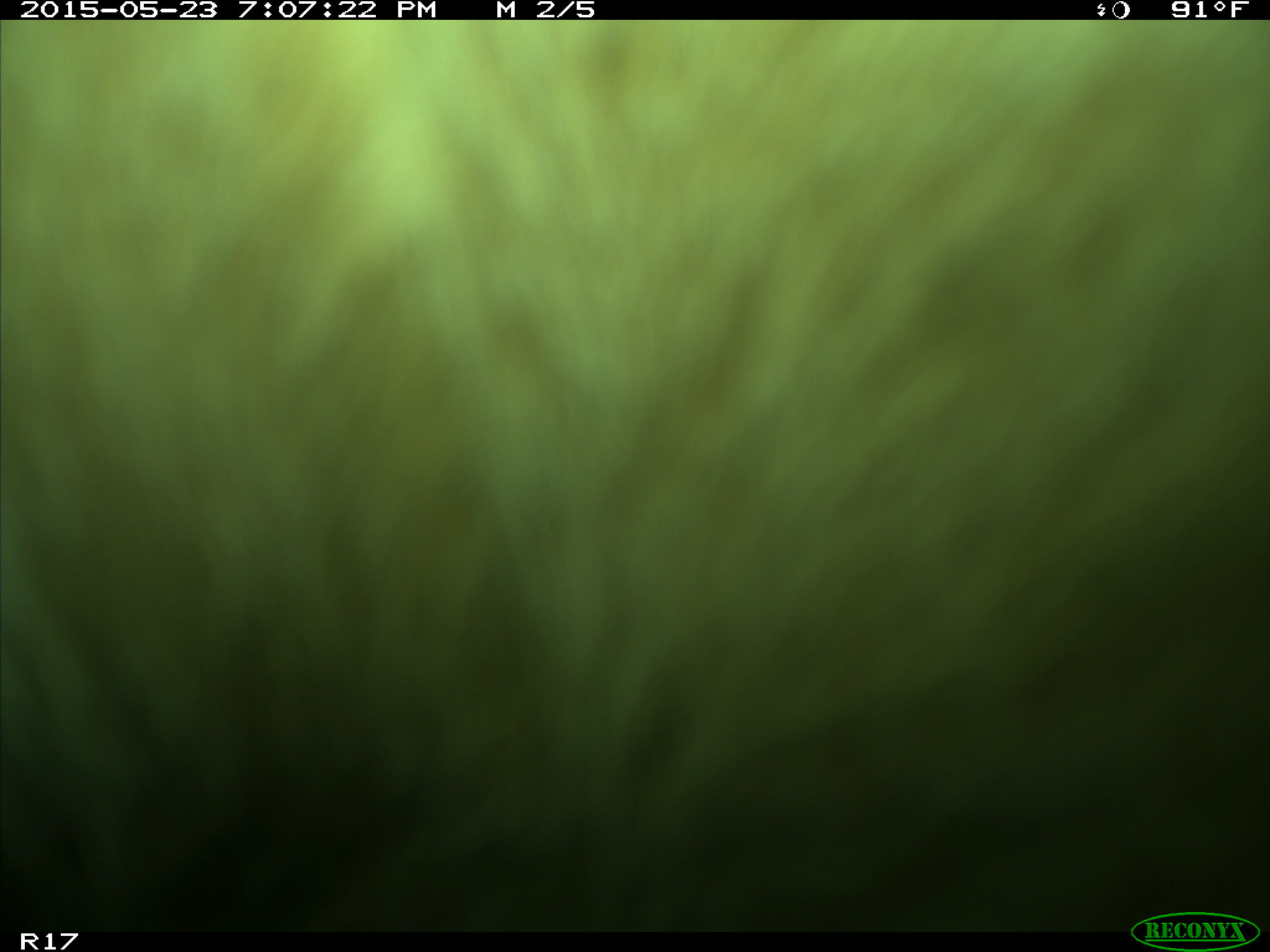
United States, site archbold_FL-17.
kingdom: Animalia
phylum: Chordata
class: Mammalia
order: Artiodactyla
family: Bovidae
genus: Bos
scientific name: Bos taurus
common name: domestic cow